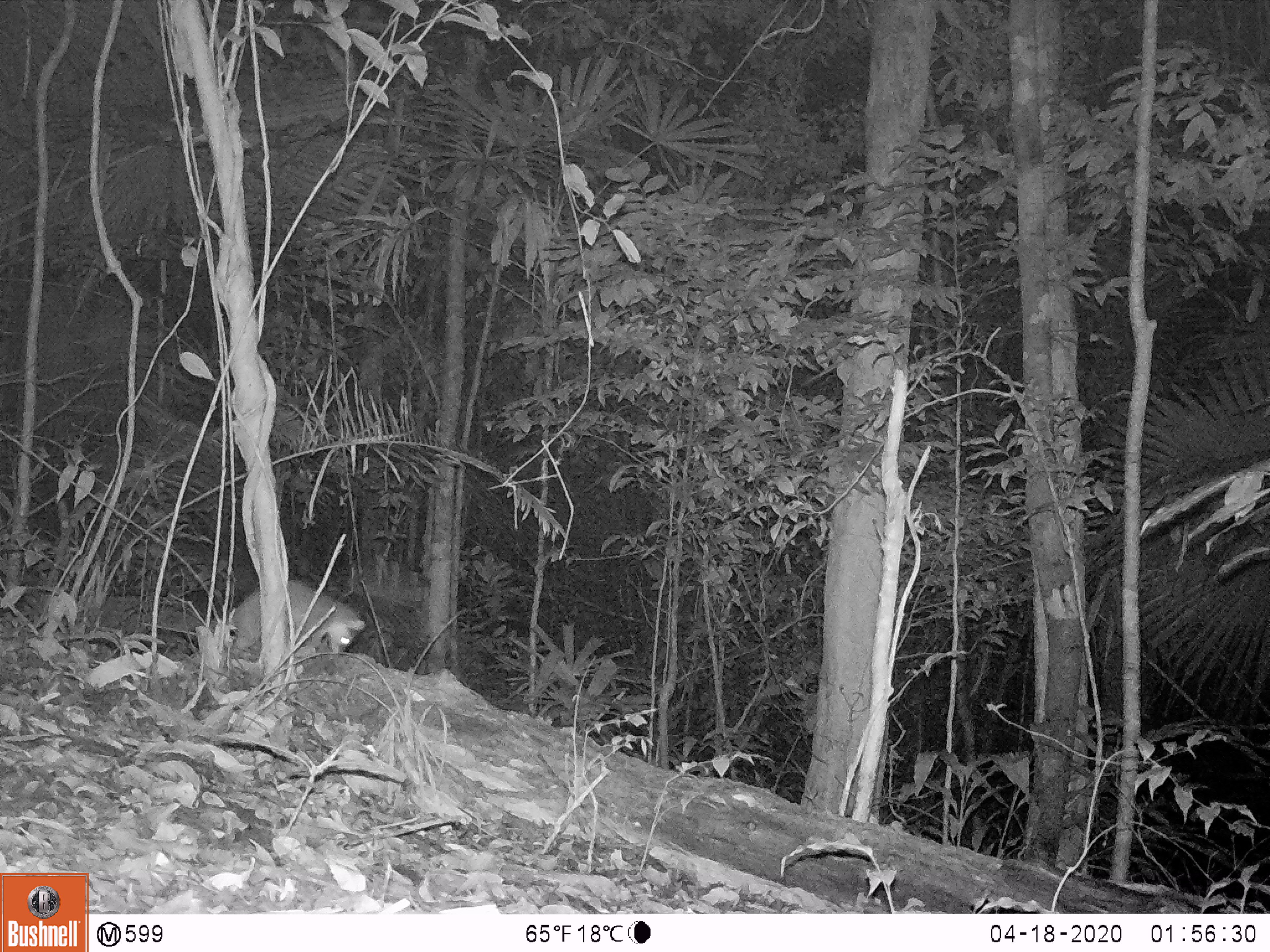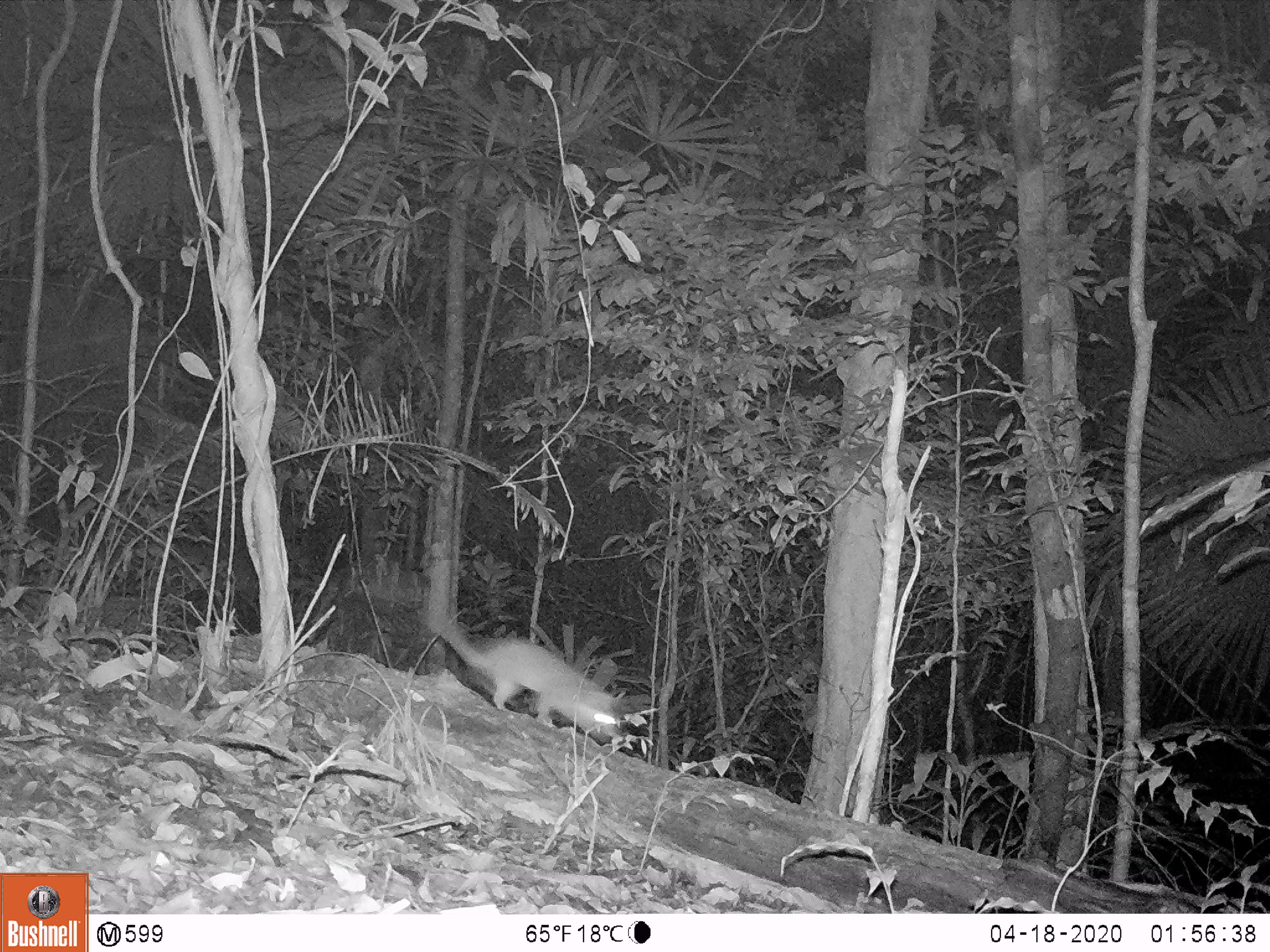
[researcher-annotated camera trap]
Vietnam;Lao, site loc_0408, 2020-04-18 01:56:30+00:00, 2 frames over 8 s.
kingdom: Animalia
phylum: Chordata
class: Mammalia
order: Carnivora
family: Mustelidae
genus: Melogale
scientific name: Melogale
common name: ferret badger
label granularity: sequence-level